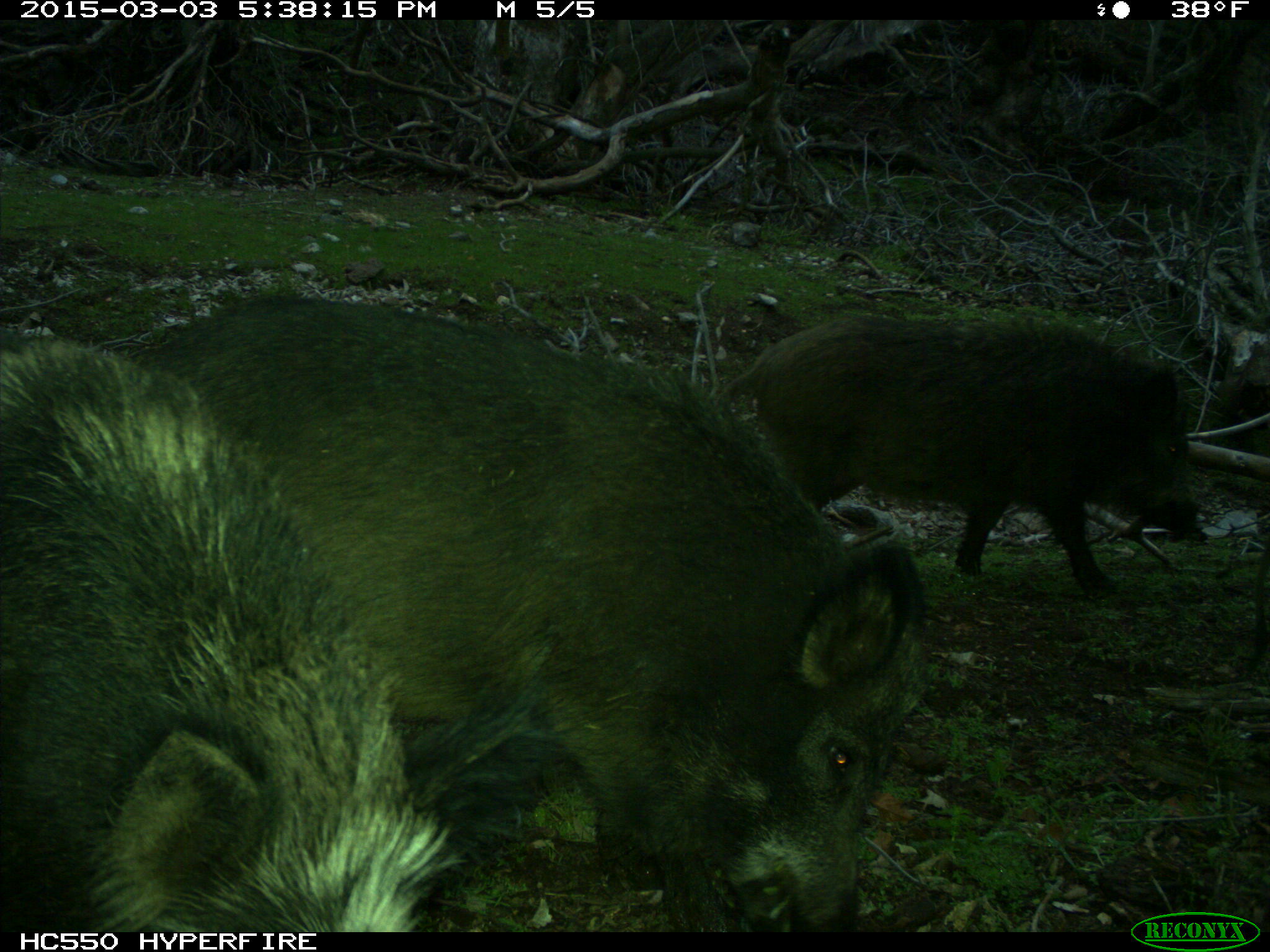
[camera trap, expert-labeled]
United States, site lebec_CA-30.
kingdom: Animalia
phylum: Chordata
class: Mammalia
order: Artiodactyla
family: Suidae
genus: Sus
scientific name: Sus scrofa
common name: wild boar